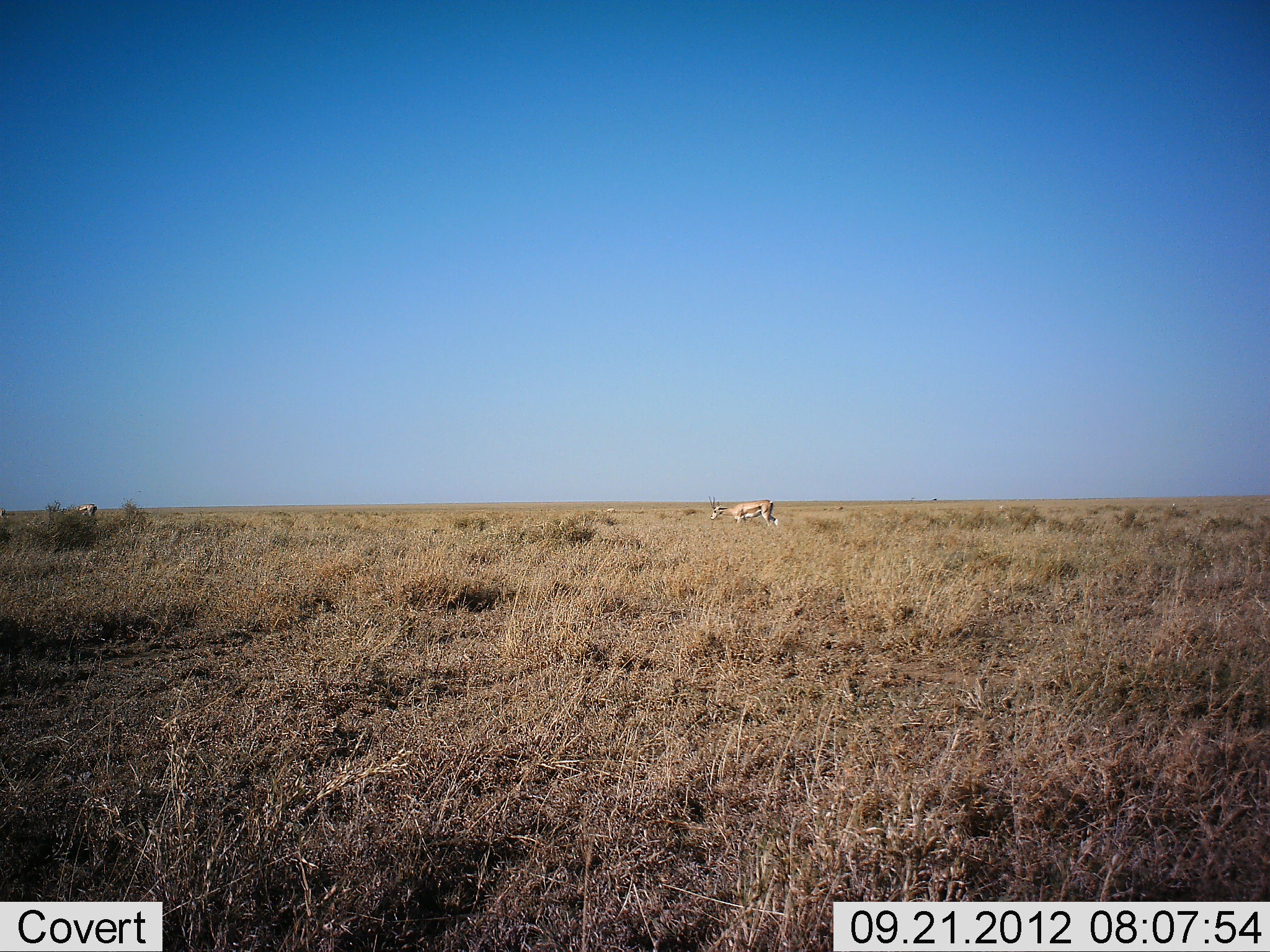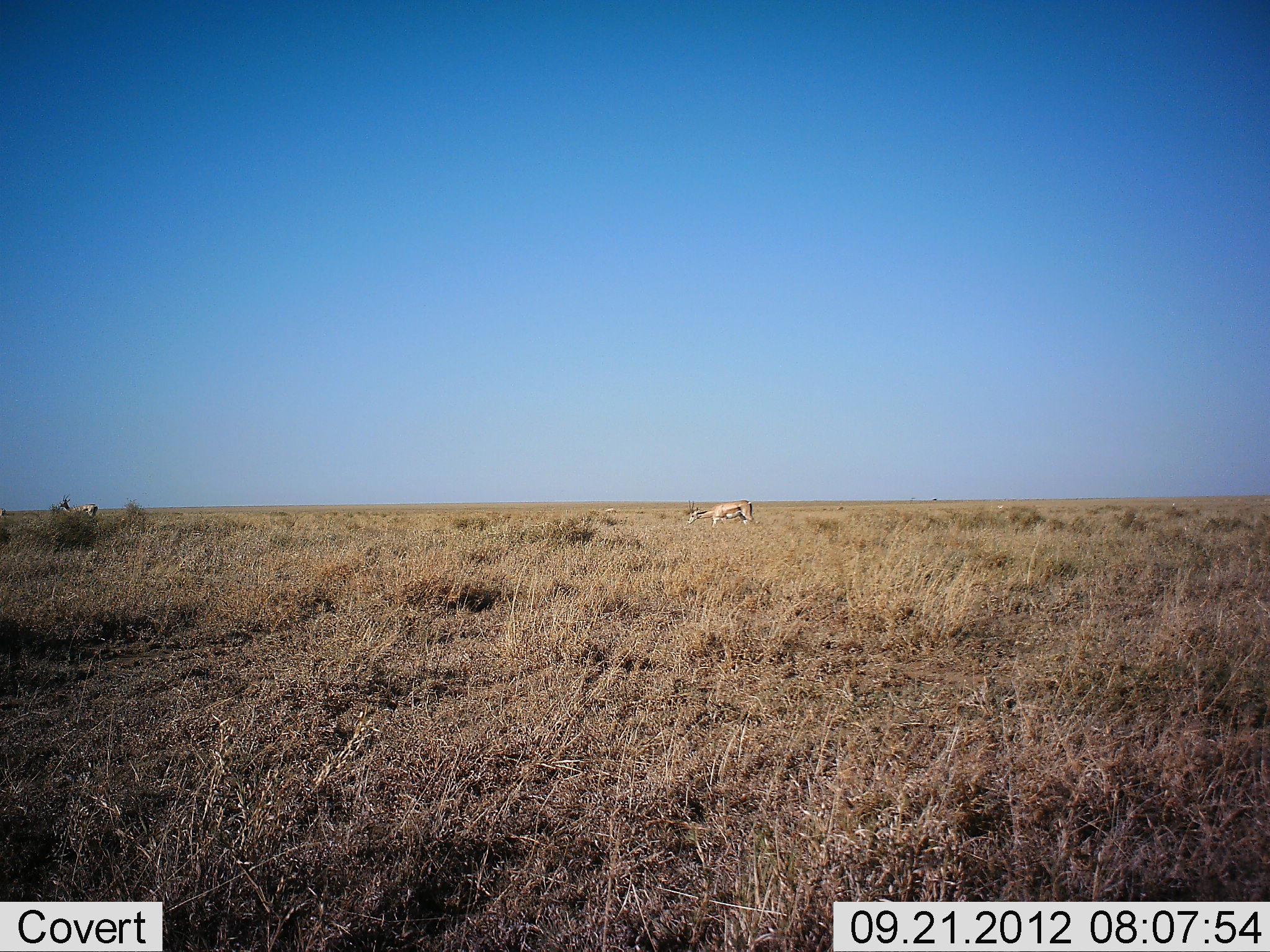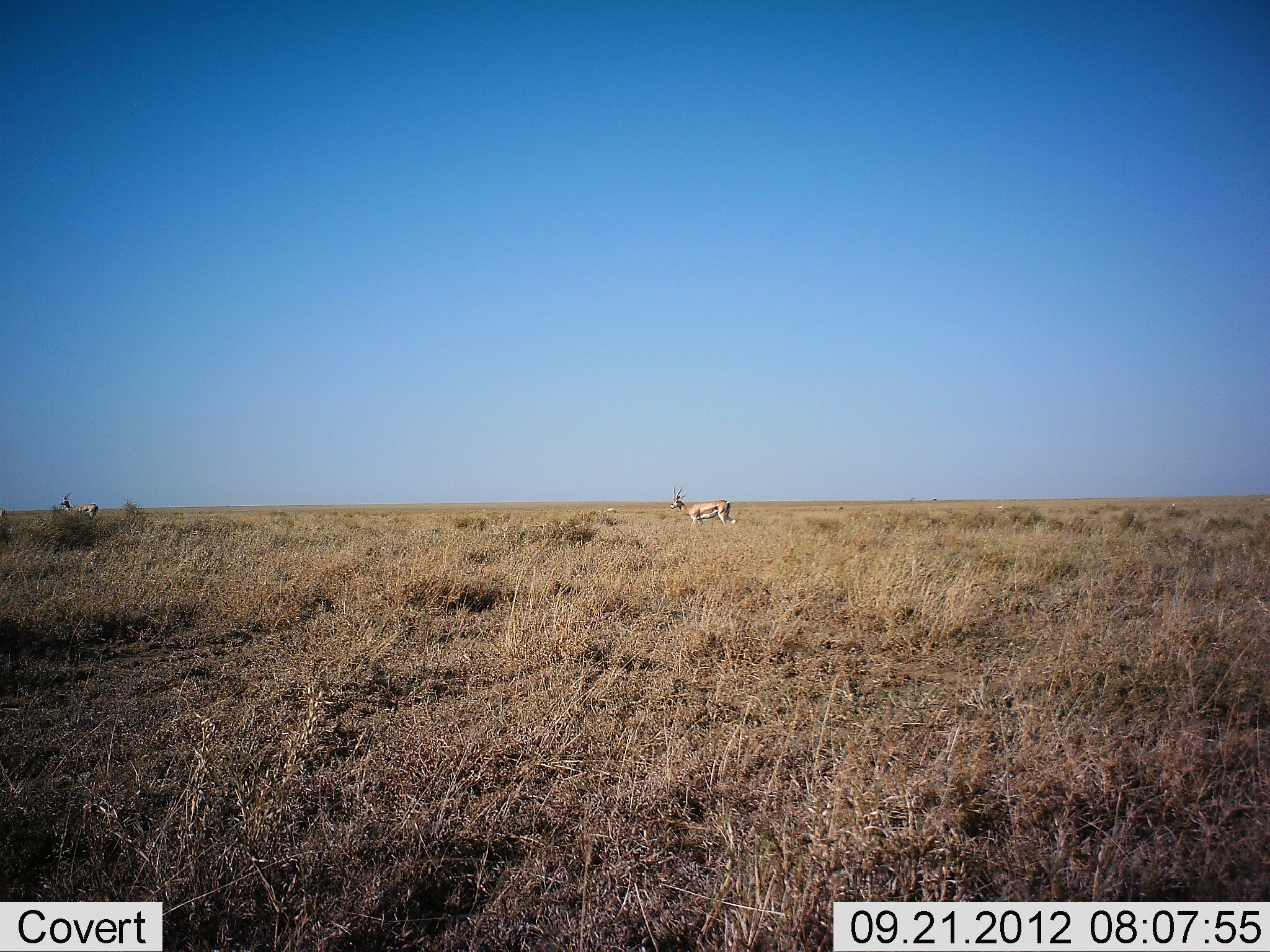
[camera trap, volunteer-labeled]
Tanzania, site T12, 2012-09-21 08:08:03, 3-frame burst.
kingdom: Animalia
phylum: Chordata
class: Mammalia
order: Artiodactyla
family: Bovidae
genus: Eudorcas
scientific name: Eudorcas thomsonii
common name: thomson's gazelle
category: gazellethomsons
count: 2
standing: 20%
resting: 0%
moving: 80%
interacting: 0%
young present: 0%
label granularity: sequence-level